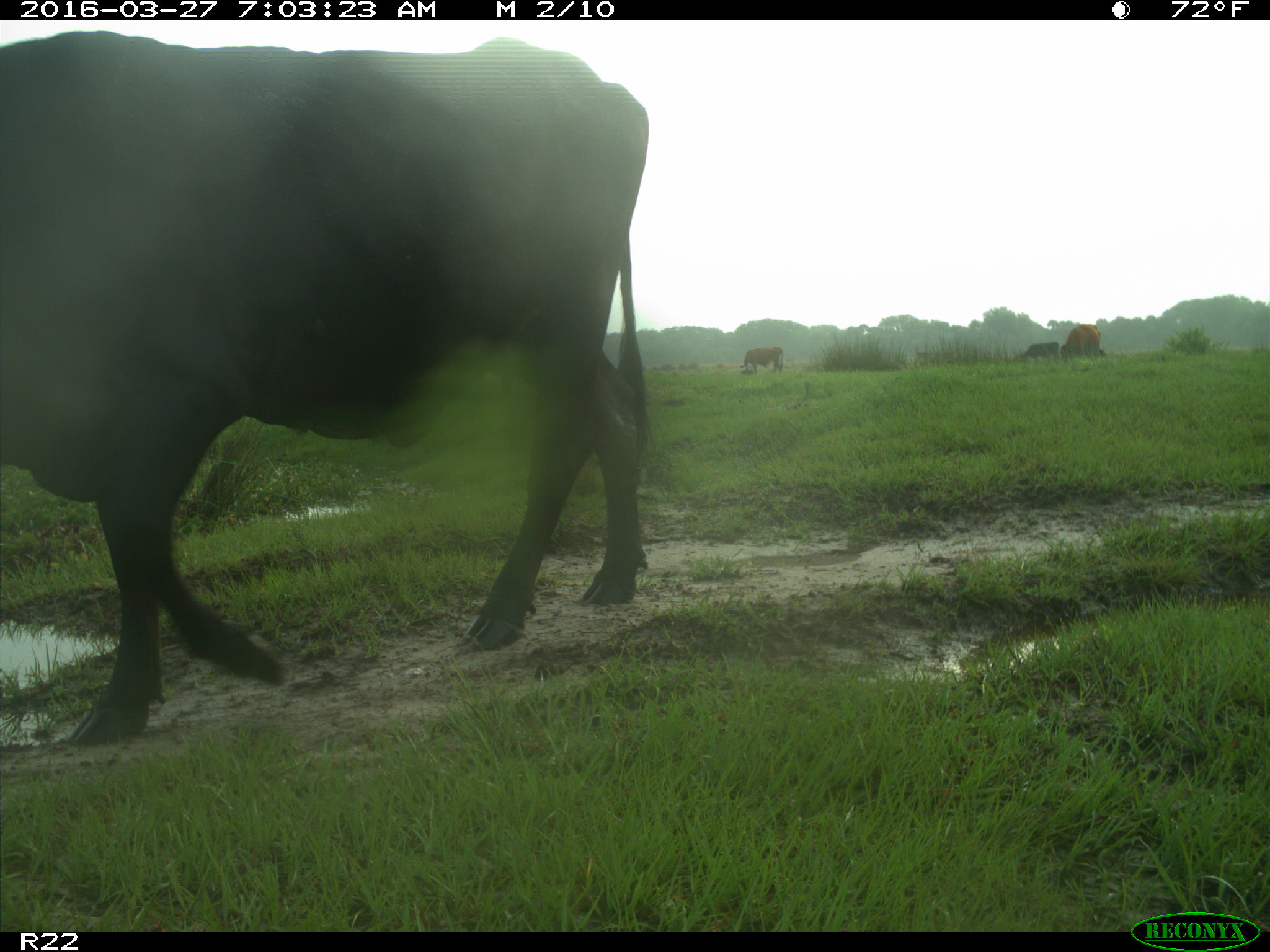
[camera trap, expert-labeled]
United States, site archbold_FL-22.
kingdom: Animalia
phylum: Chordata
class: Mammalia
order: Artiodactyla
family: Bovidae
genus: Bos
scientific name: Bos taurus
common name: domestic cow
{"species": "Bos taurus (domestic cow)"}